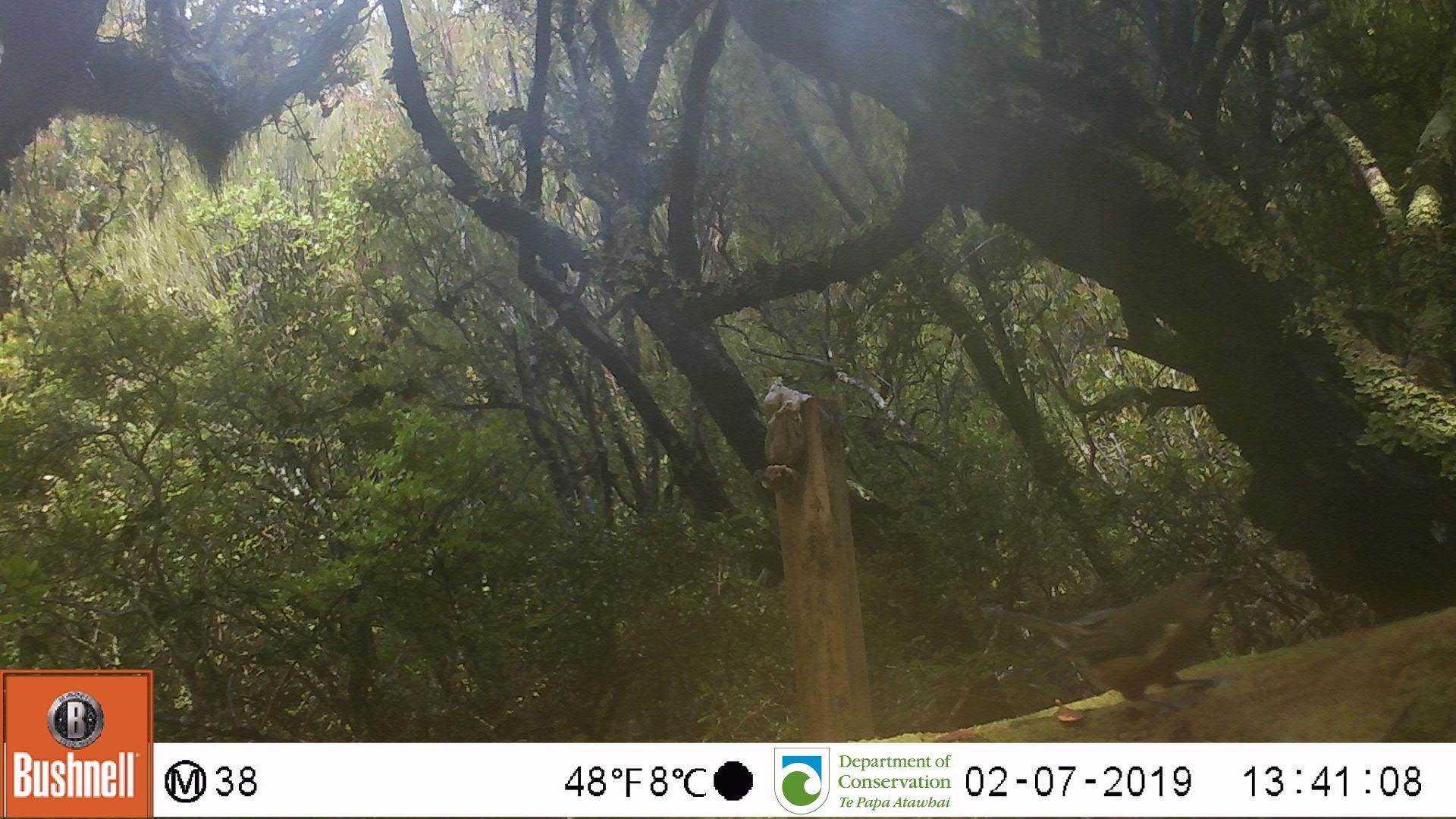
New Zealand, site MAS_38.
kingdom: Animalia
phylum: Chordata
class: Aves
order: Passeriformes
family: Meliphagidae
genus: Anthornis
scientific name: Anthornis melanura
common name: new zealand bellbird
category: bellbird